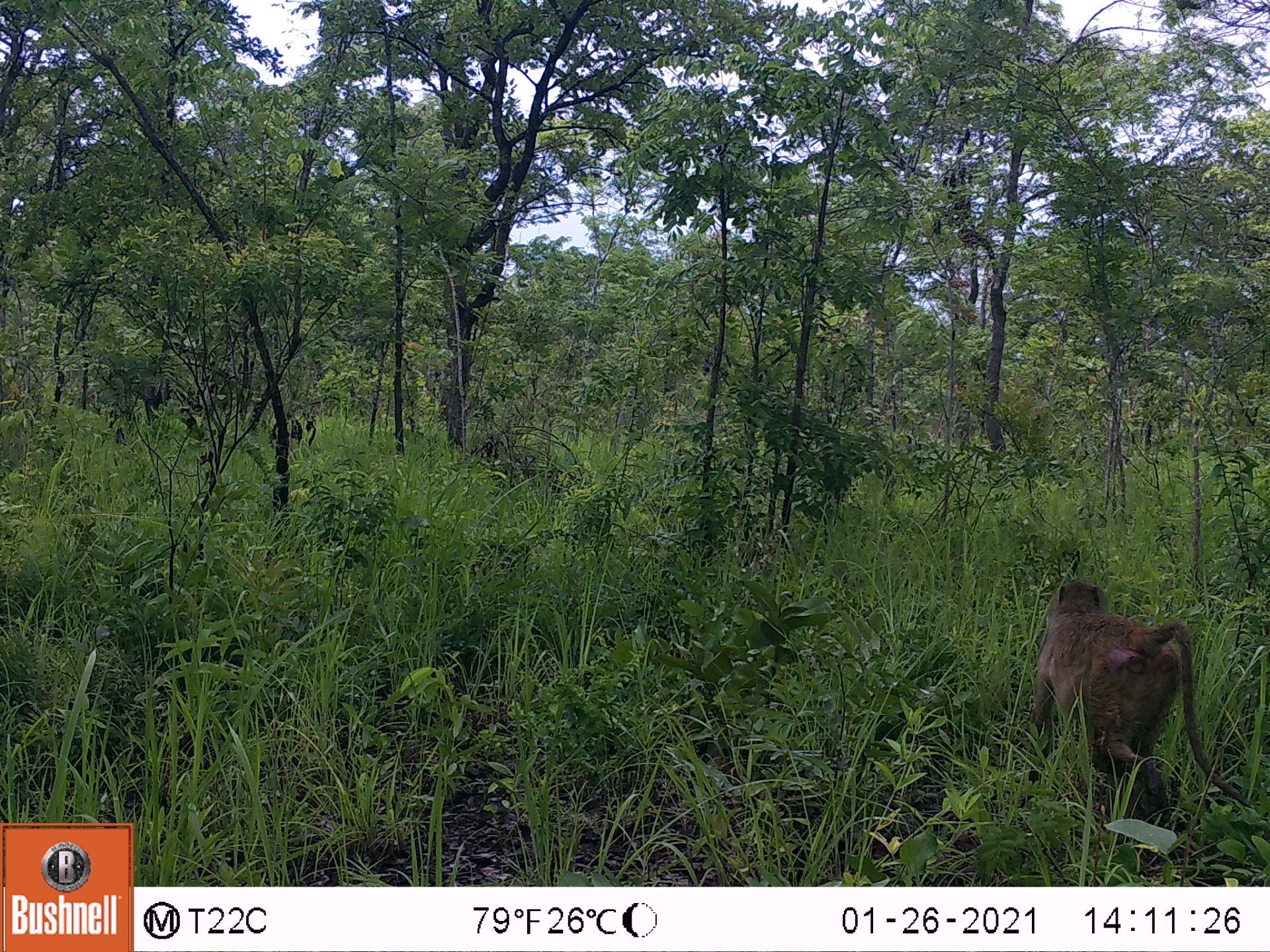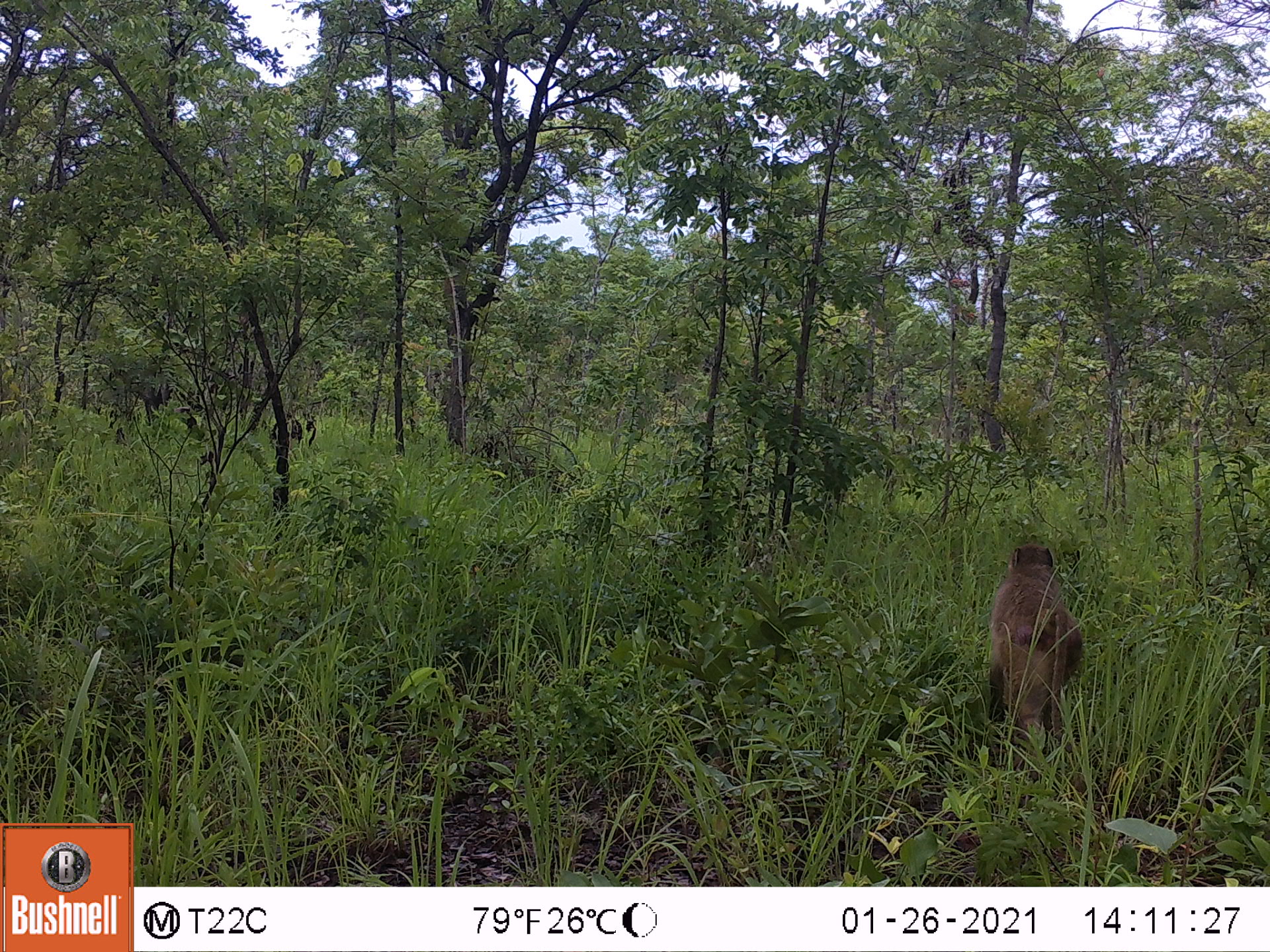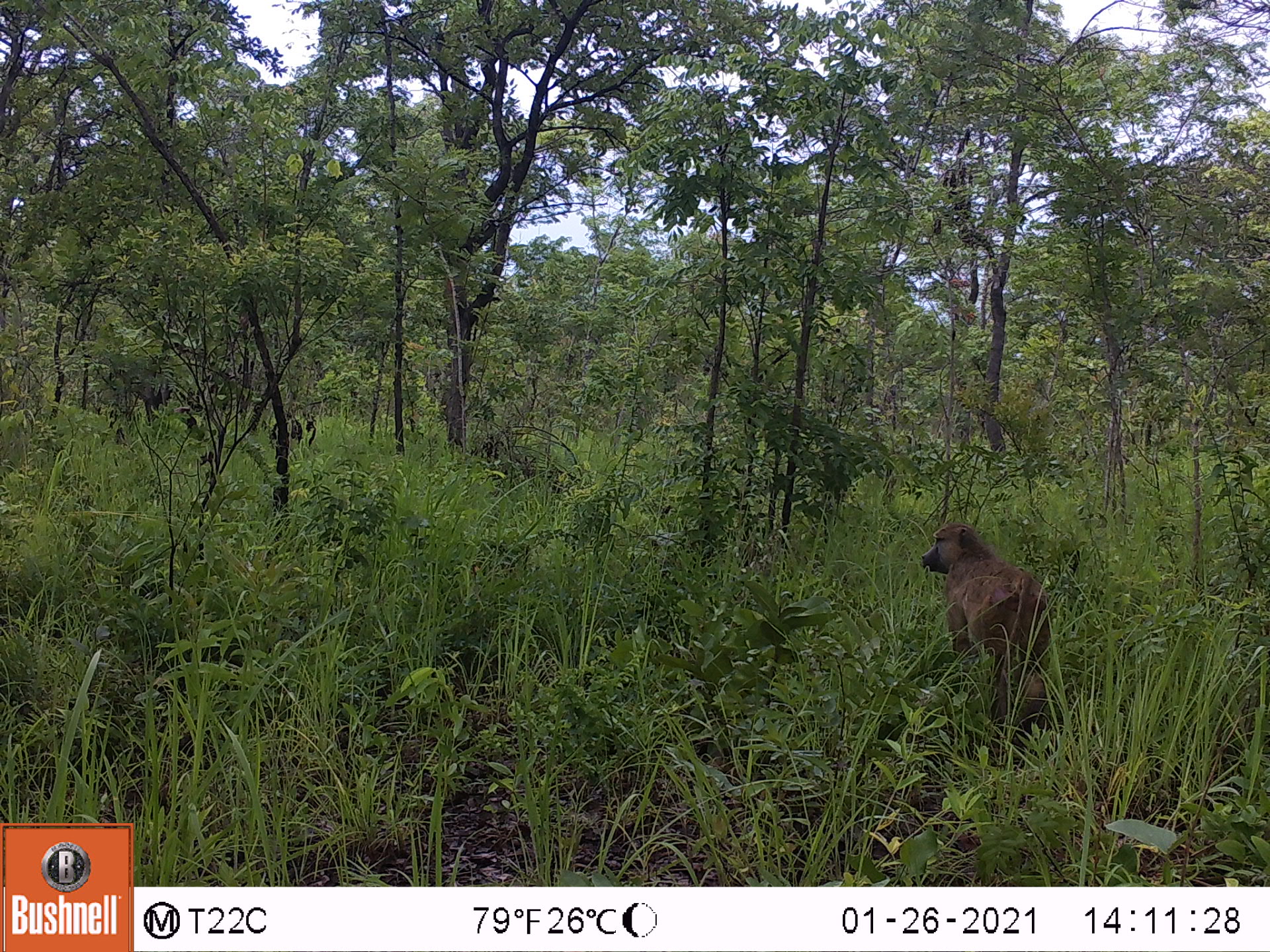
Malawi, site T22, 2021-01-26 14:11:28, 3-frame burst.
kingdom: Animalia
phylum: Chordata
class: Mammalia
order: Primates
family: Cercopithecidae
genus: Papio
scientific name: Papio cynocephalus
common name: yellow baboon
Yellow baboon (Papio cynocephalus), count 1.